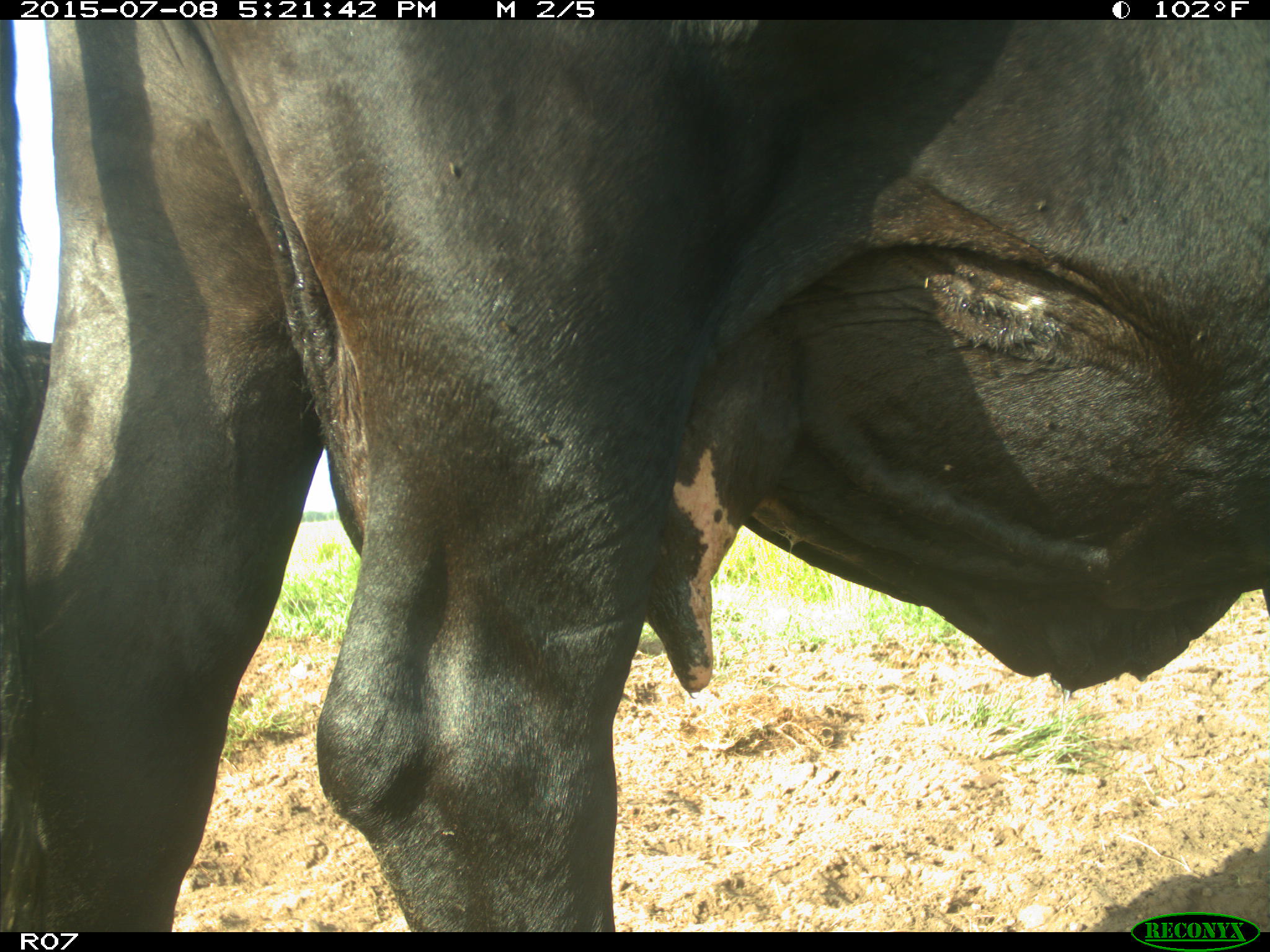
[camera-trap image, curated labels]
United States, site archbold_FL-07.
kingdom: Animalia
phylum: Chordata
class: Mammalia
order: Artiodactyla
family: Bovidae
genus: Bos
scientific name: Bos taurus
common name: domestic cow